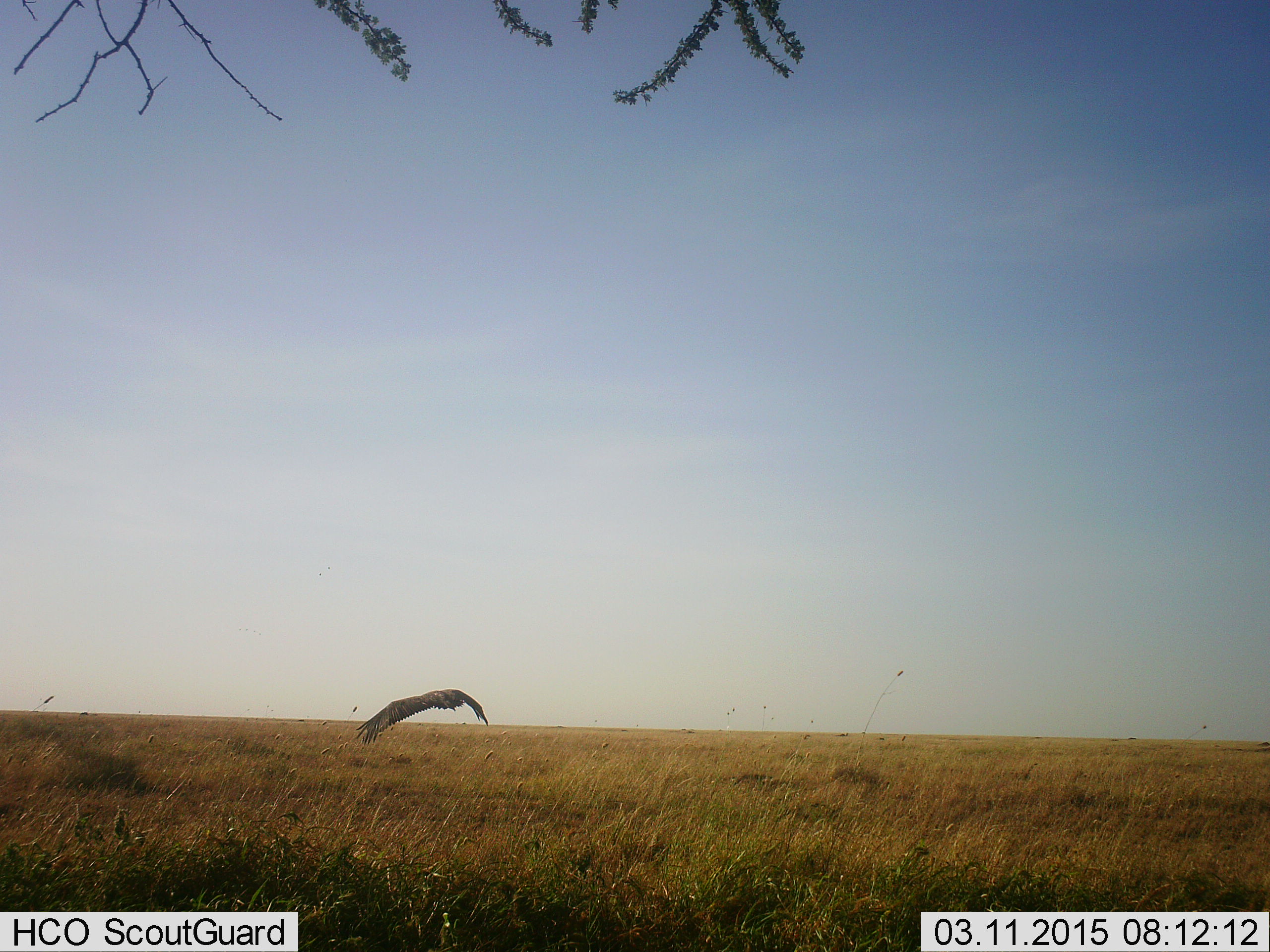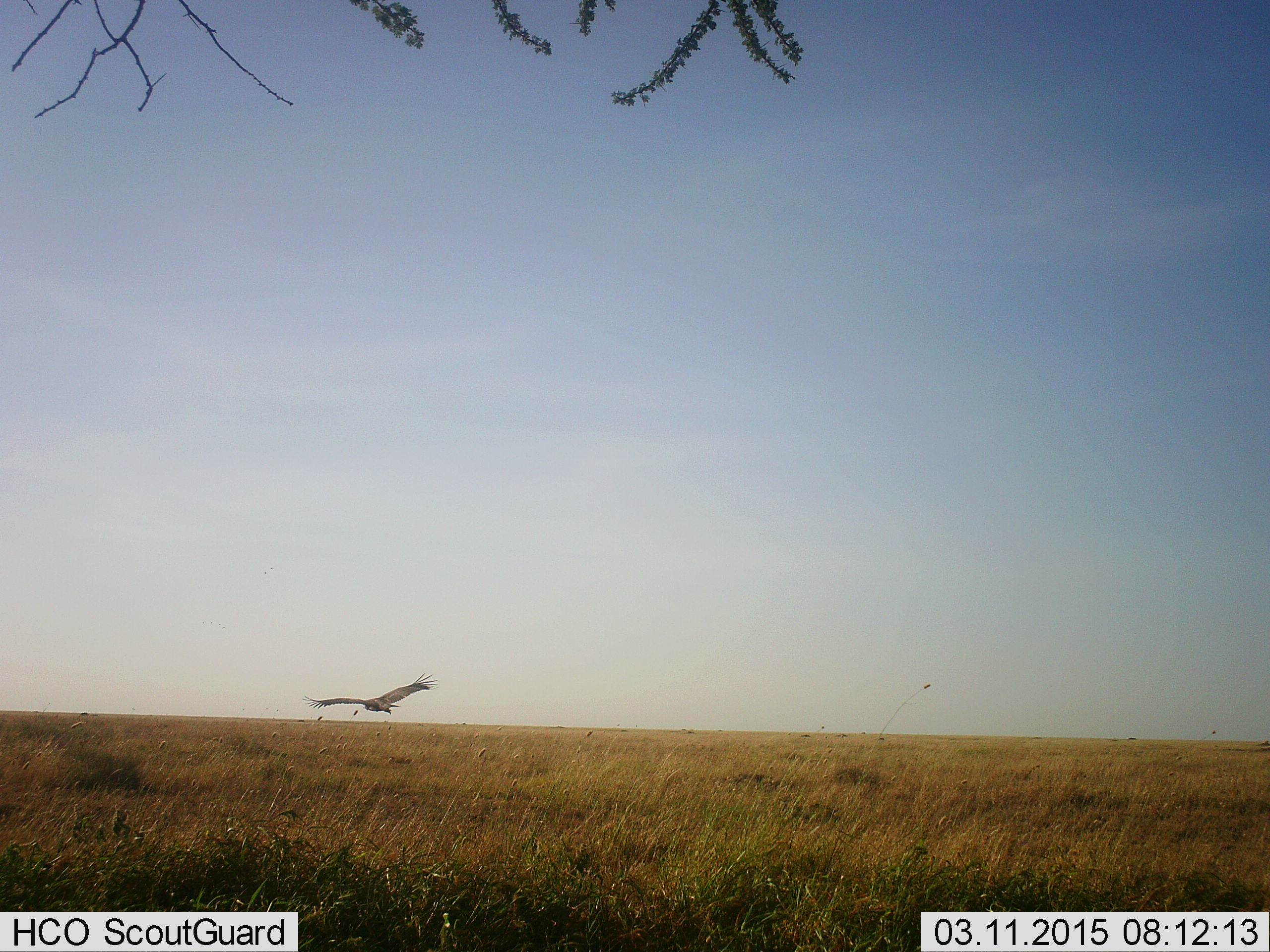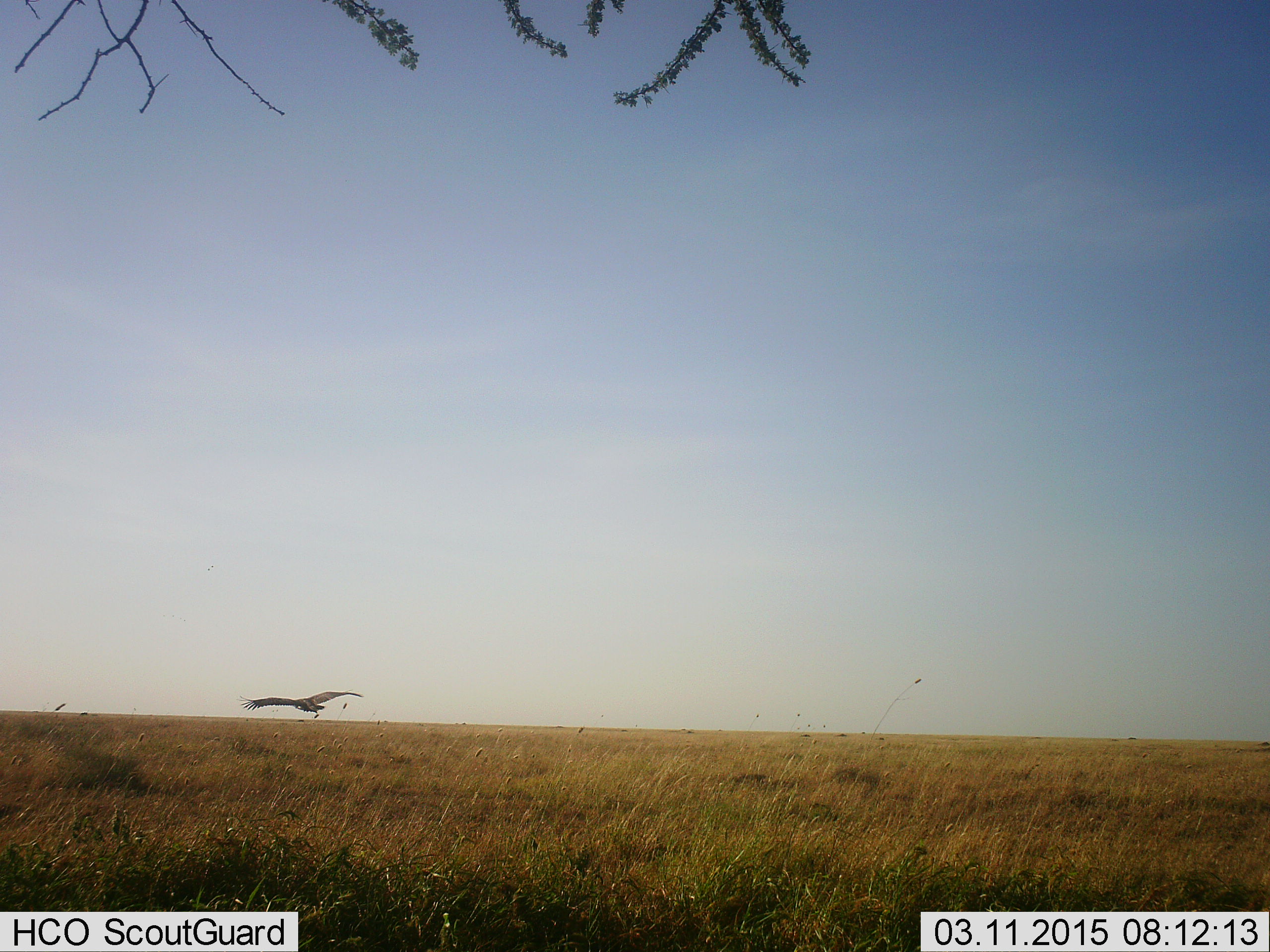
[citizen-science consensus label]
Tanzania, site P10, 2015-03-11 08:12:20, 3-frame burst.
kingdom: Animalia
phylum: Chordata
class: Aves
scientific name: Aves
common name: bird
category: otherbird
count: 1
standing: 0%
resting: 0%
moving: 100%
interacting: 0%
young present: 0%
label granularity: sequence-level